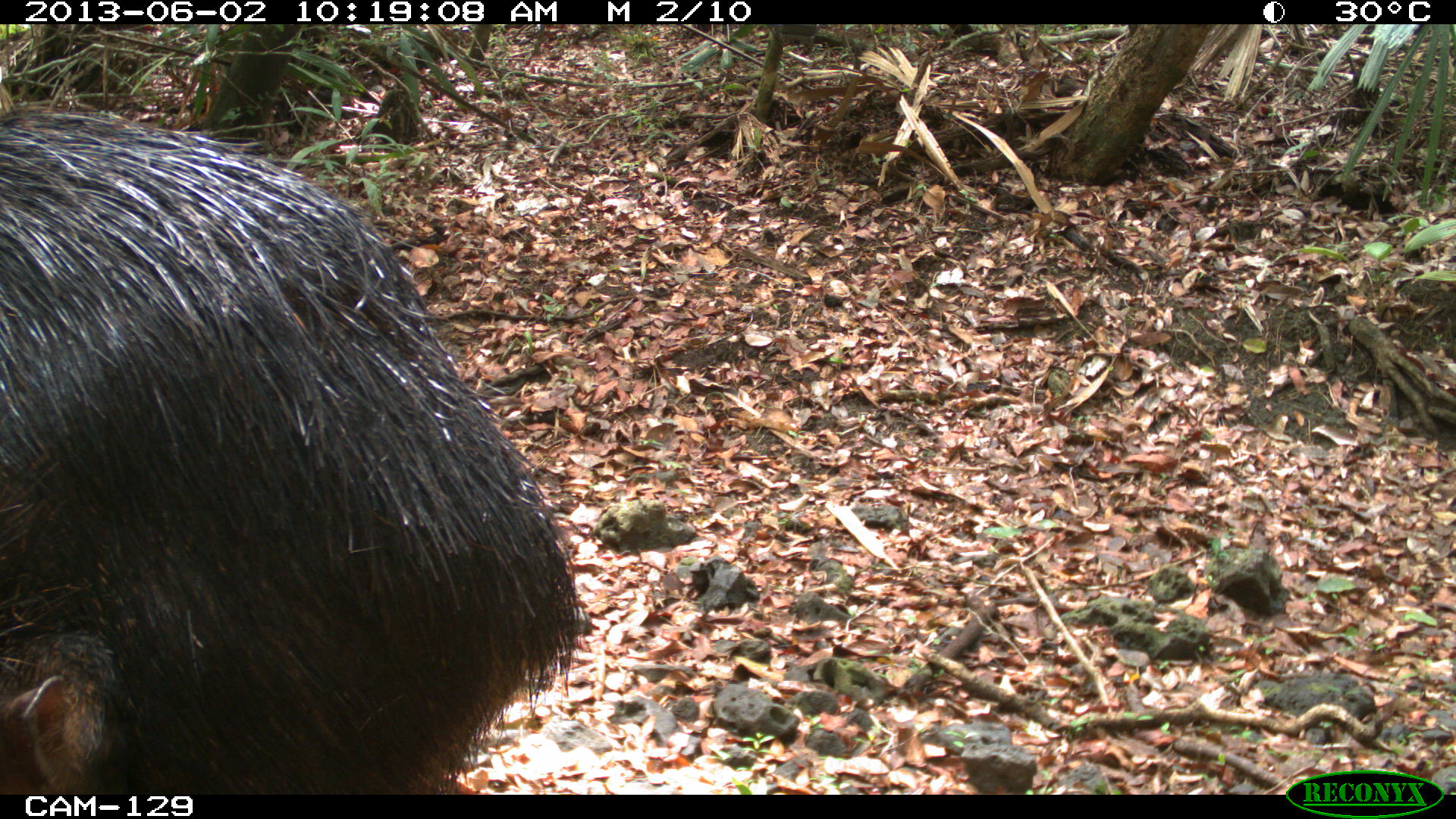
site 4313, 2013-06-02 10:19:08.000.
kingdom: Animalia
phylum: Chordata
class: Mammalia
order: Artiodactyla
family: Tayassuidae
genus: Tayassu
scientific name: Tayassu pecari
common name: white-lipped peccary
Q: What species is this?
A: Tayassu pecari (white-lipped peccary).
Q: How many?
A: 2.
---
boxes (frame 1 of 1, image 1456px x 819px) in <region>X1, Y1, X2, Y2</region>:
tayassu pecari: <region>0, 109, 592, 794</region>